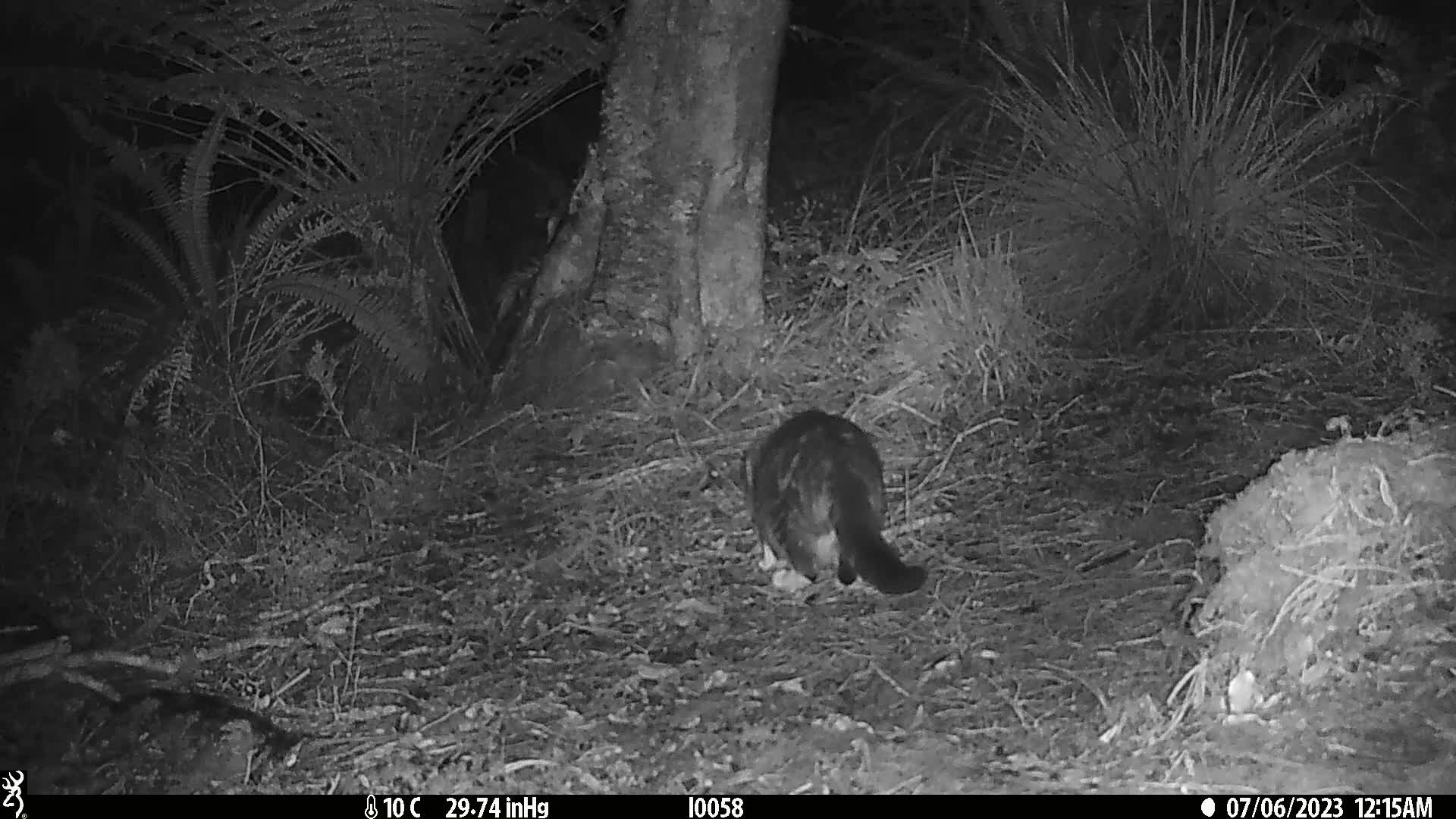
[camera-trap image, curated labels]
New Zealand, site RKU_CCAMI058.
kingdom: Animalia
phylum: Chordata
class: Mammalia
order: Carnivora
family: Felidae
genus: Felis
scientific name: Felis catus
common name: domestic cat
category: cat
Cat (domestic cat) (Felis catus).